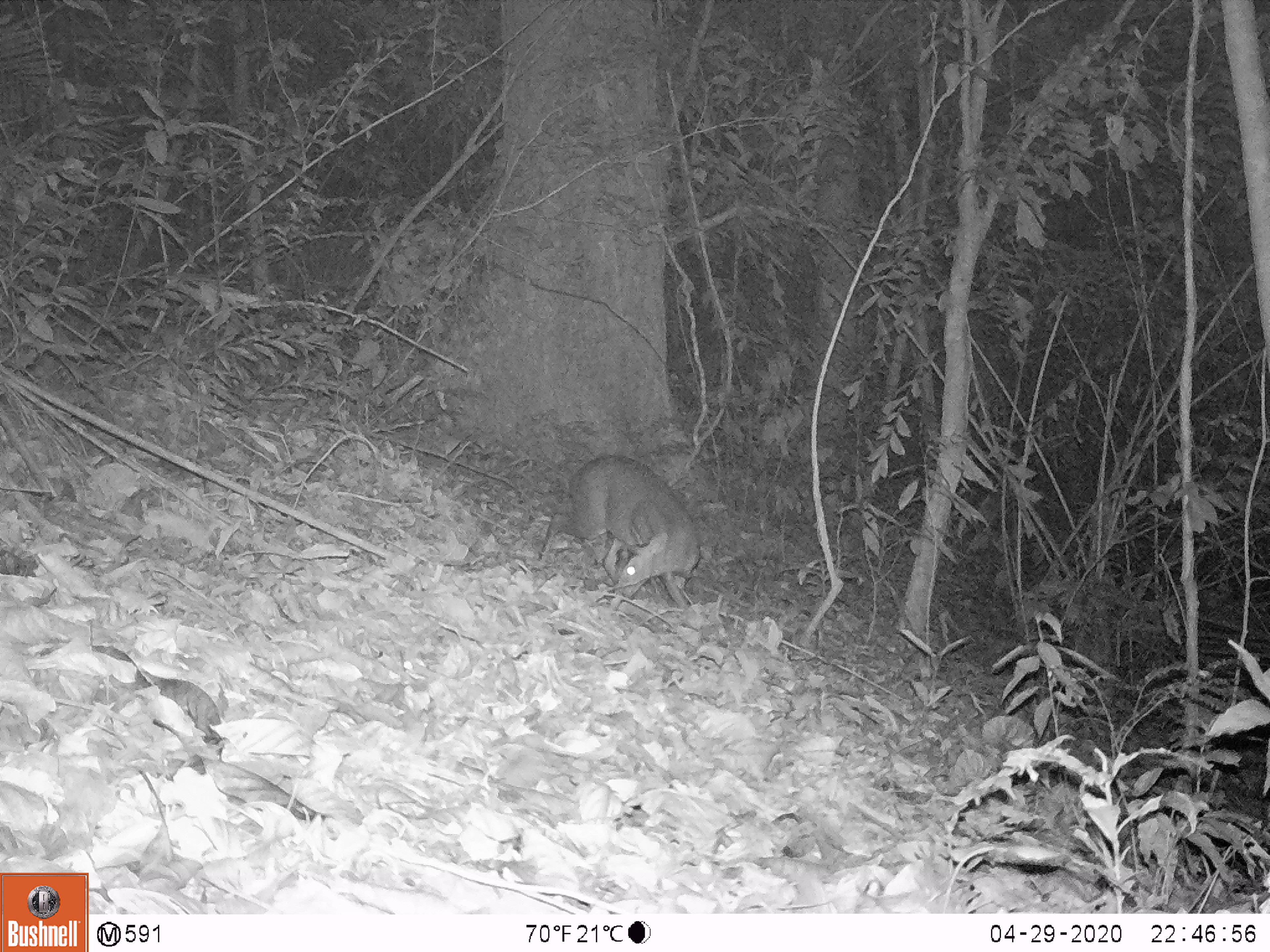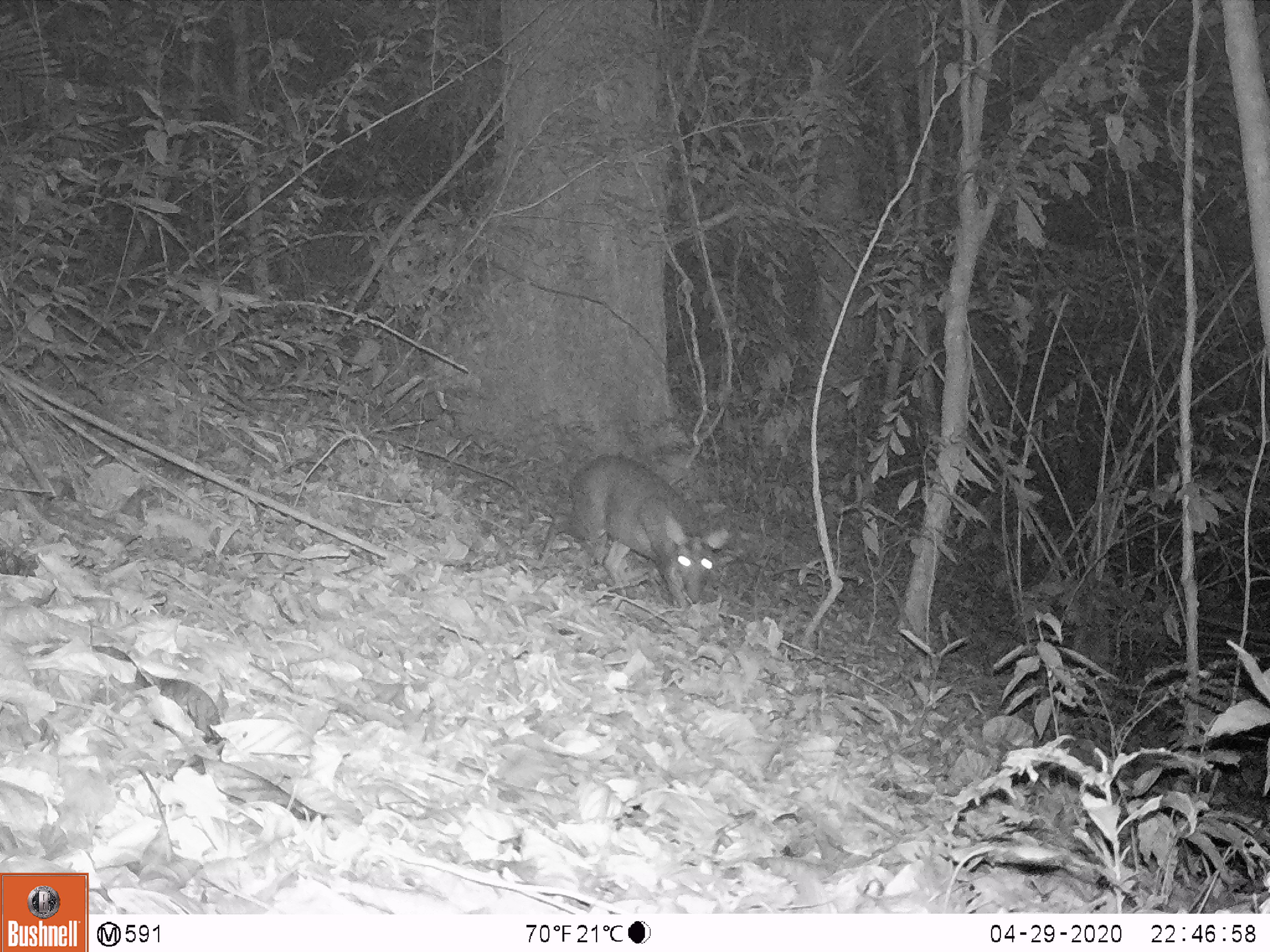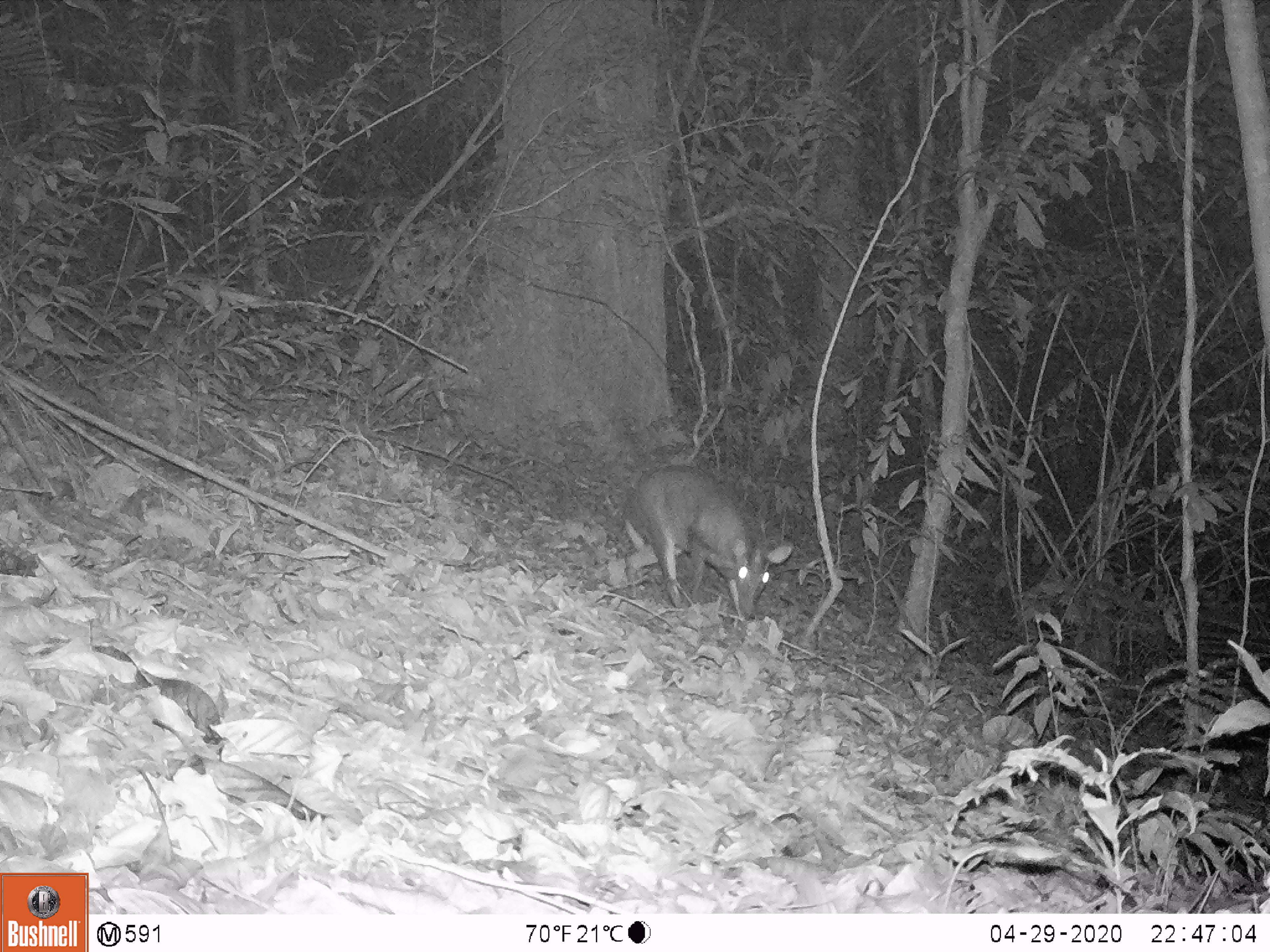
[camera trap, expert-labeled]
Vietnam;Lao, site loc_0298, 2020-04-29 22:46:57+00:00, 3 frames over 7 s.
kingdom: Animalia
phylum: Chordata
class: Mammalia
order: Artiodactyla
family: Cervidae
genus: Muntiacus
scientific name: Muntiacus rooseveltorum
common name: roosevelt's muntjac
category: roosevelts muntjac group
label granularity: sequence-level